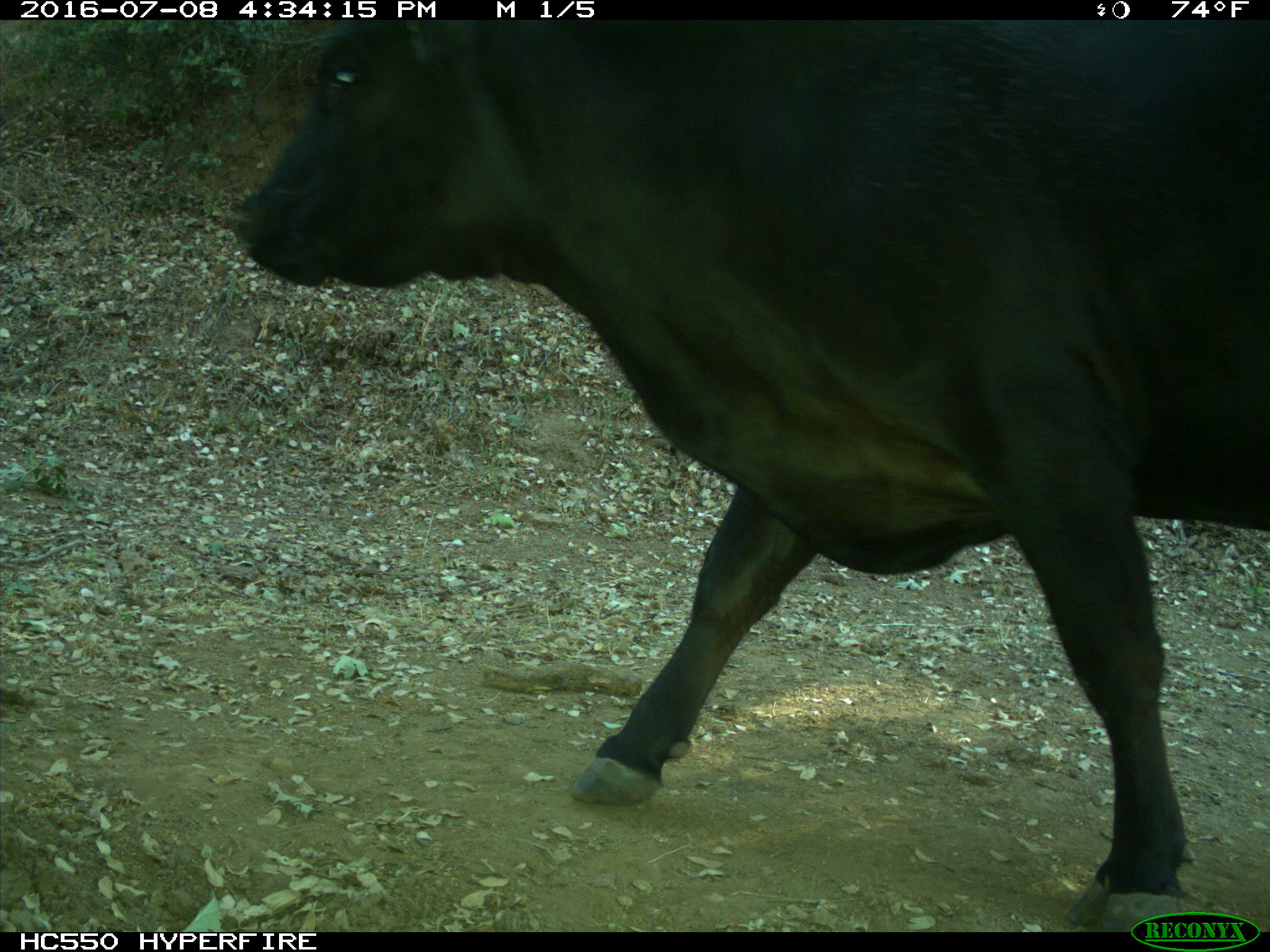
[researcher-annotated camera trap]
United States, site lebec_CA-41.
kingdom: Animalia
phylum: Chordata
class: Mammalia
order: Artiodactyla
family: Bovidae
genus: Bos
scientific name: Bos taurus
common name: domestic cow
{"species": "Bos taurus (domestic cow)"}